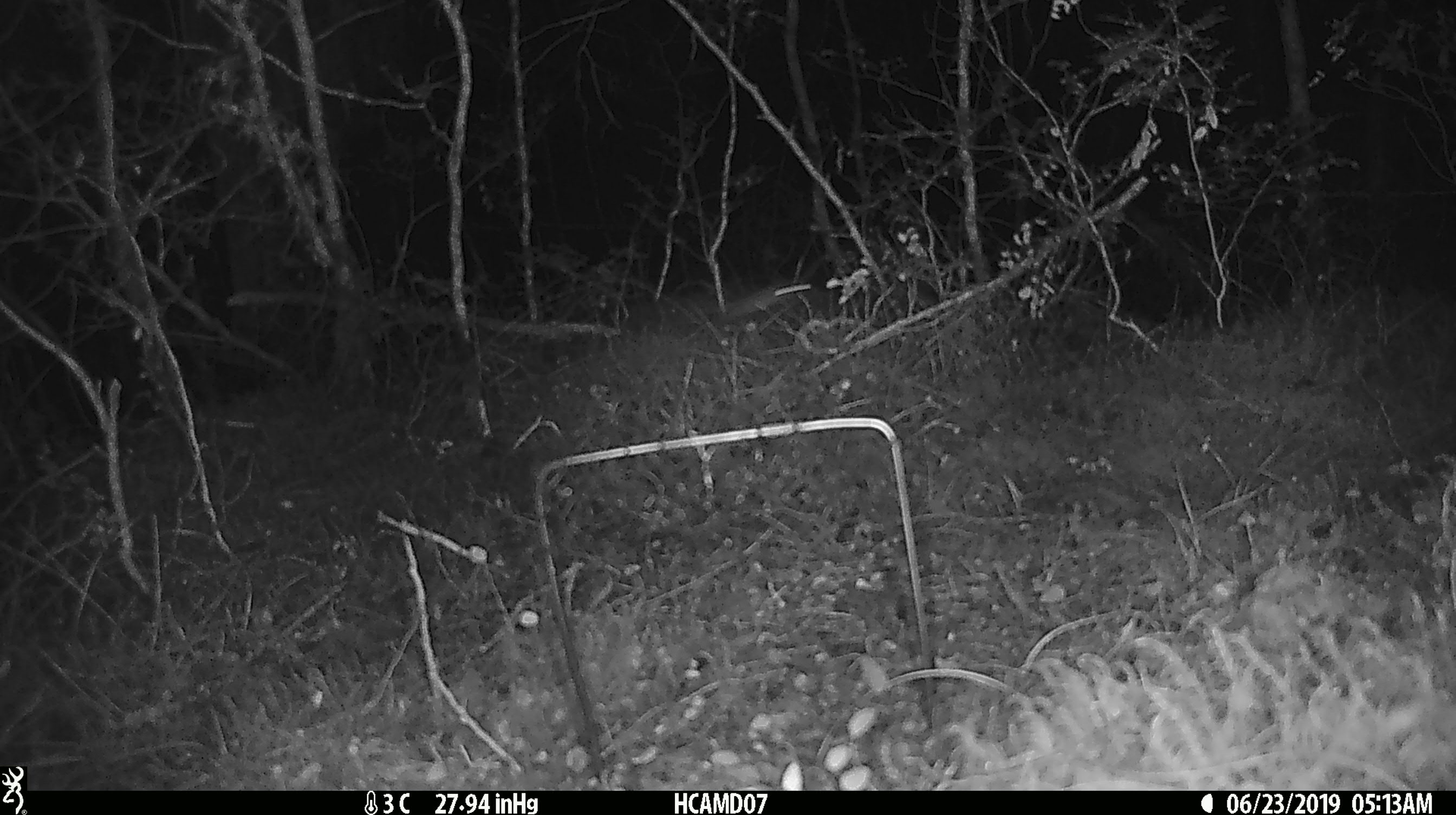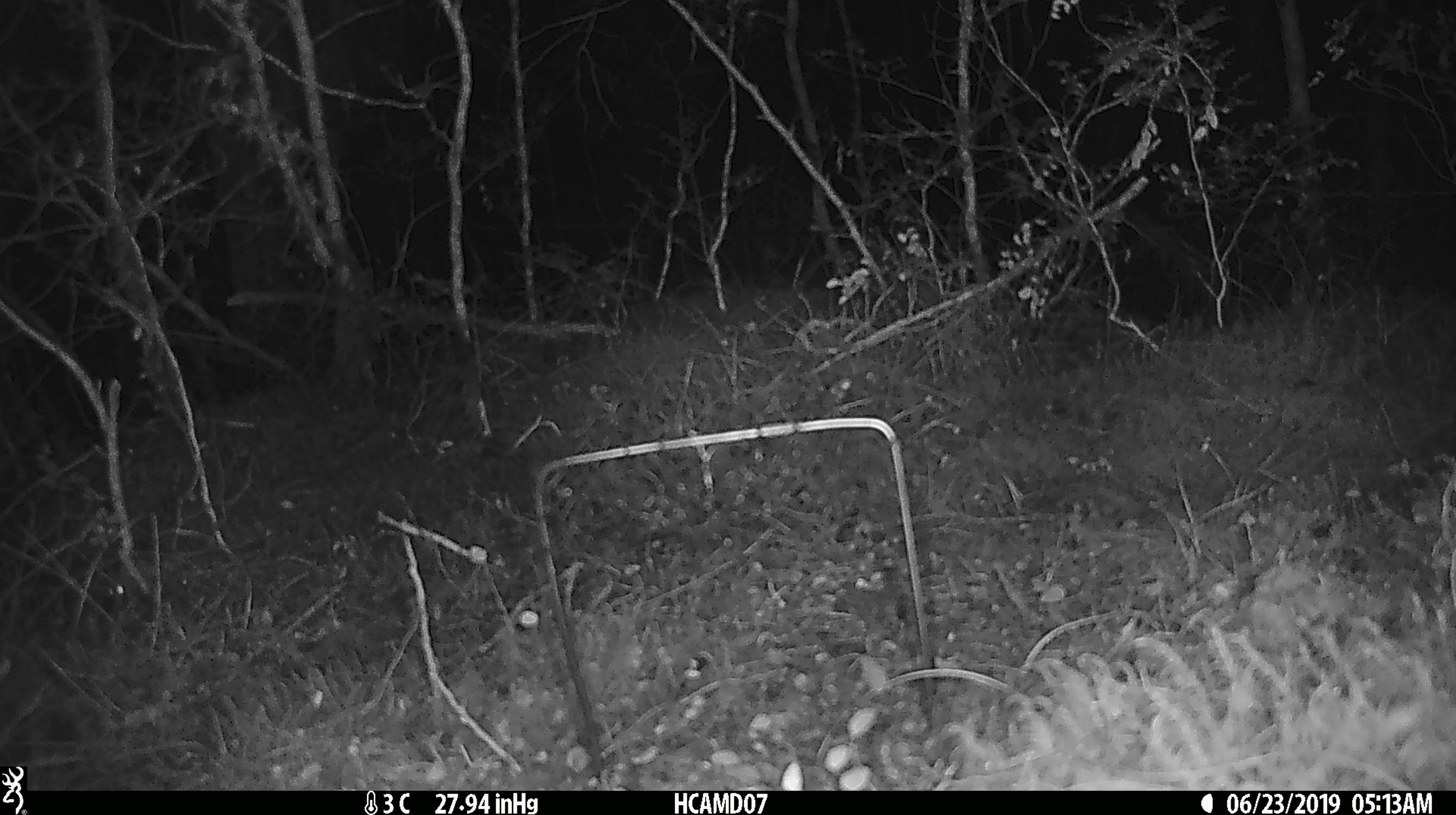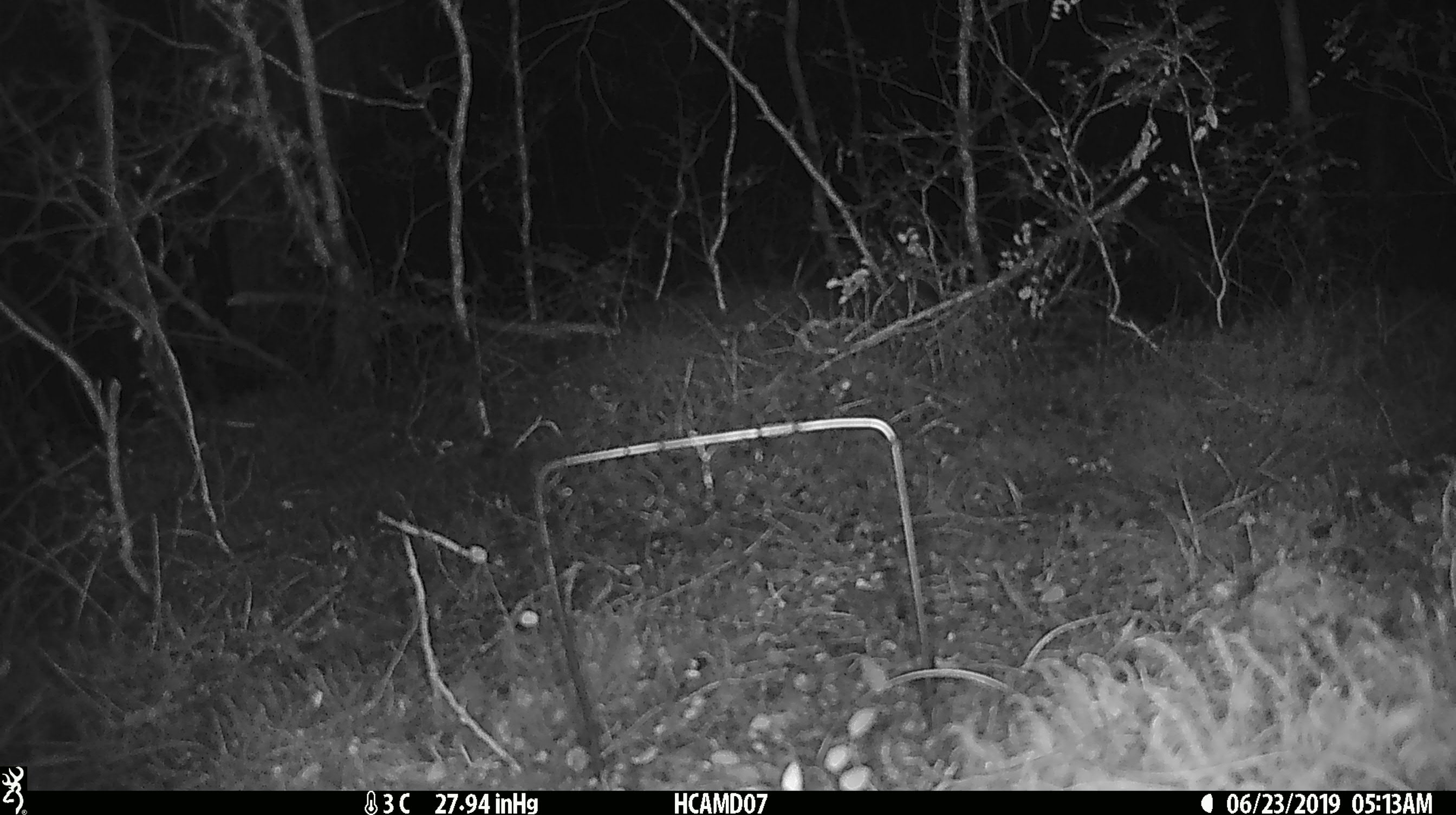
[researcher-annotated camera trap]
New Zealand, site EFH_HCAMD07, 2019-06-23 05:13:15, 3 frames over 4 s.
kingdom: Animalia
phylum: Chordata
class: Mammalia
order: Rodentia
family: Muridae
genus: Mus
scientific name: Mus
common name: mouse